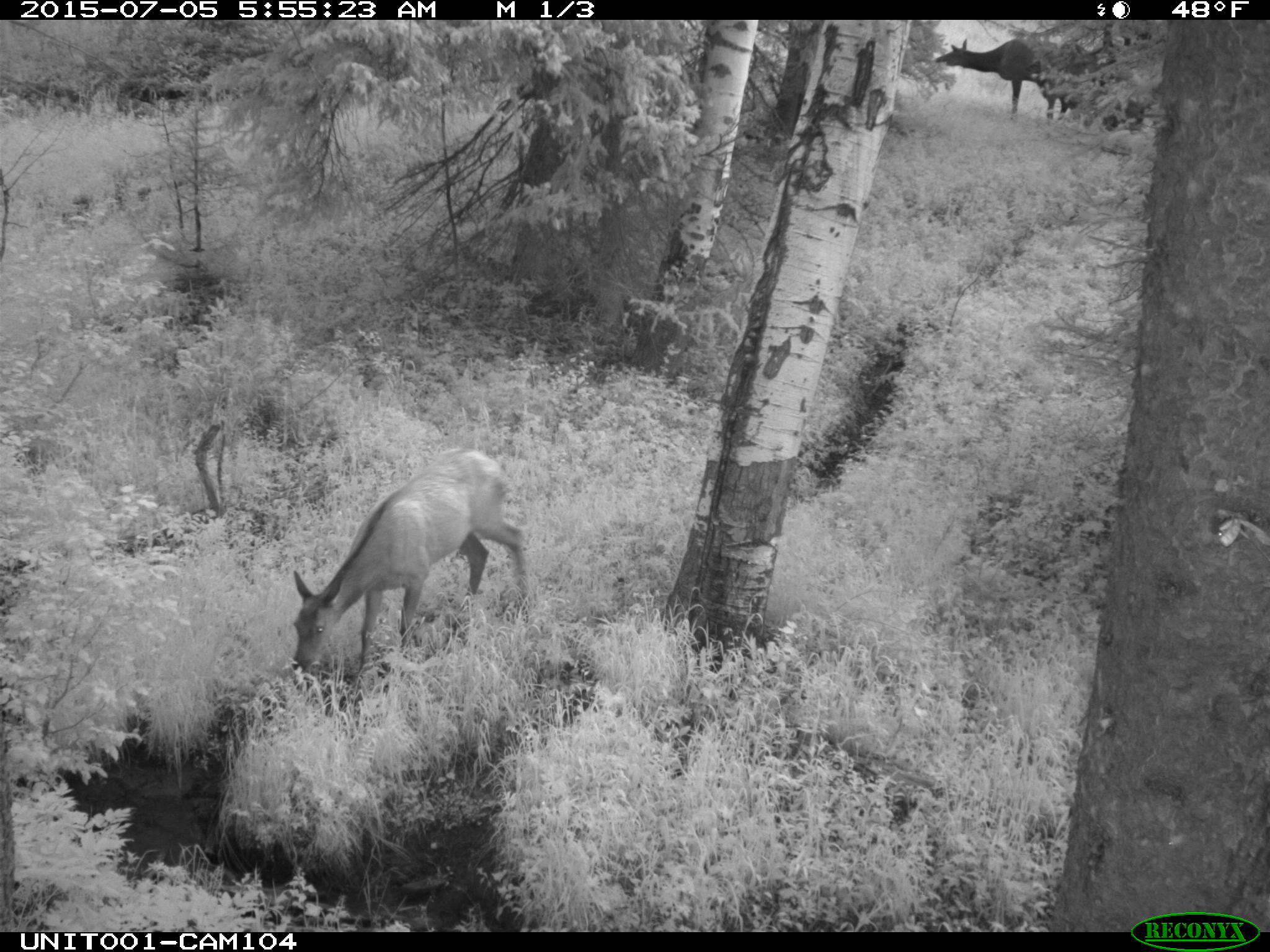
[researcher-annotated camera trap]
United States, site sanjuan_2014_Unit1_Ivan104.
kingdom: Animalia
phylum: Chordata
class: Mammalia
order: Artiodactyla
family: Cervidae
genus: Cervus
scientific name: Cervus elaphus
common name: red deer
Cervus elaphus (red deer).